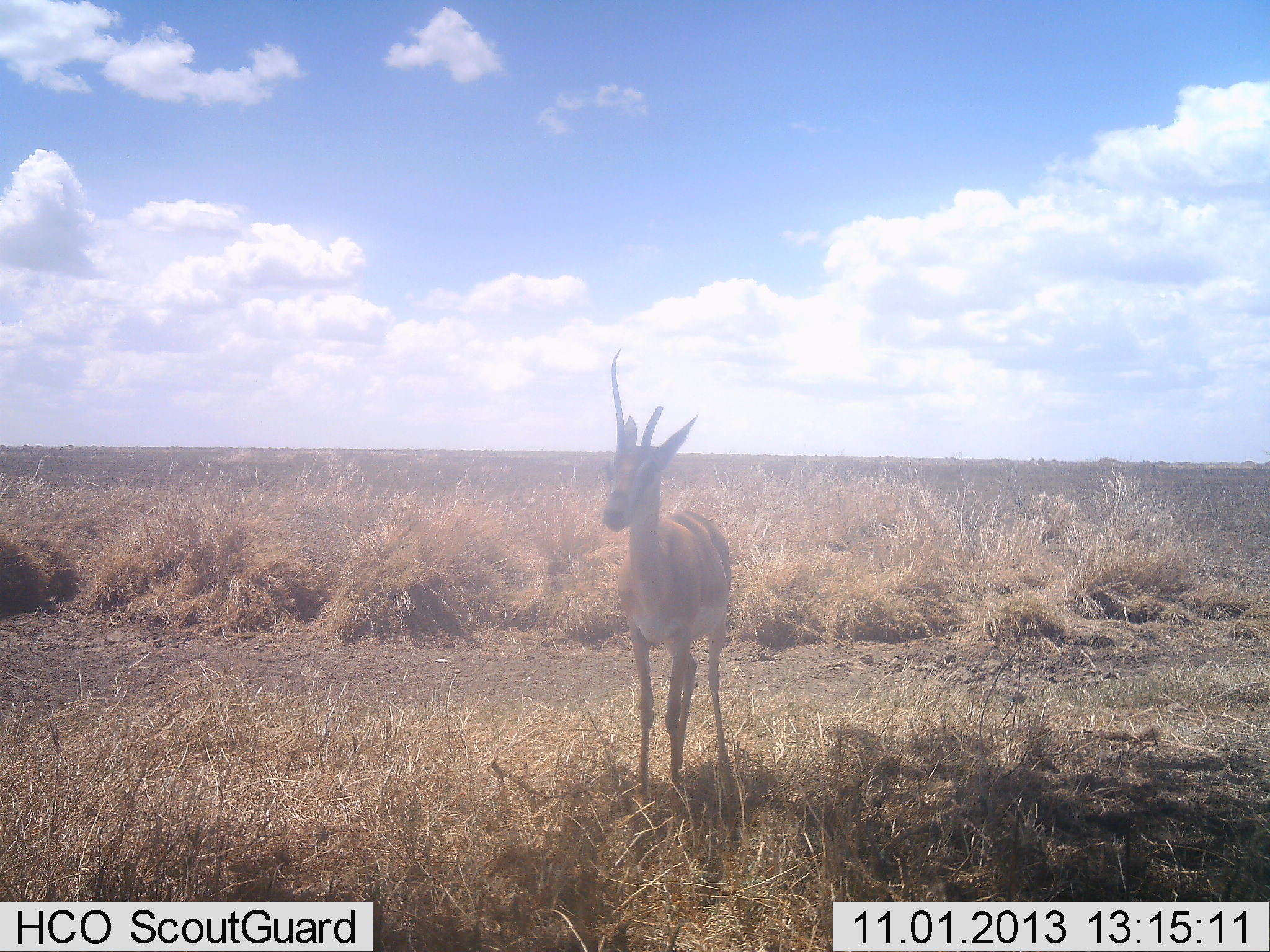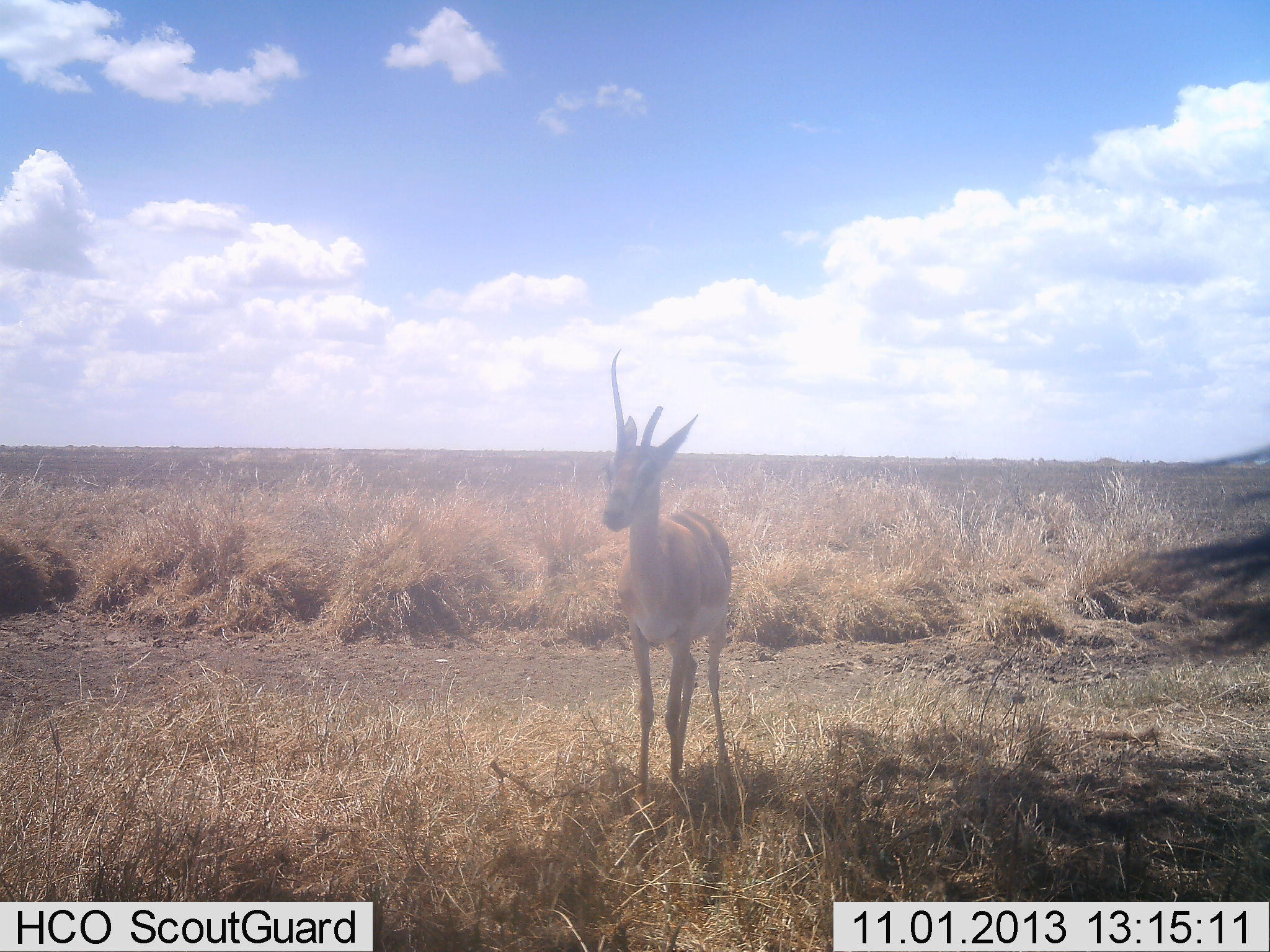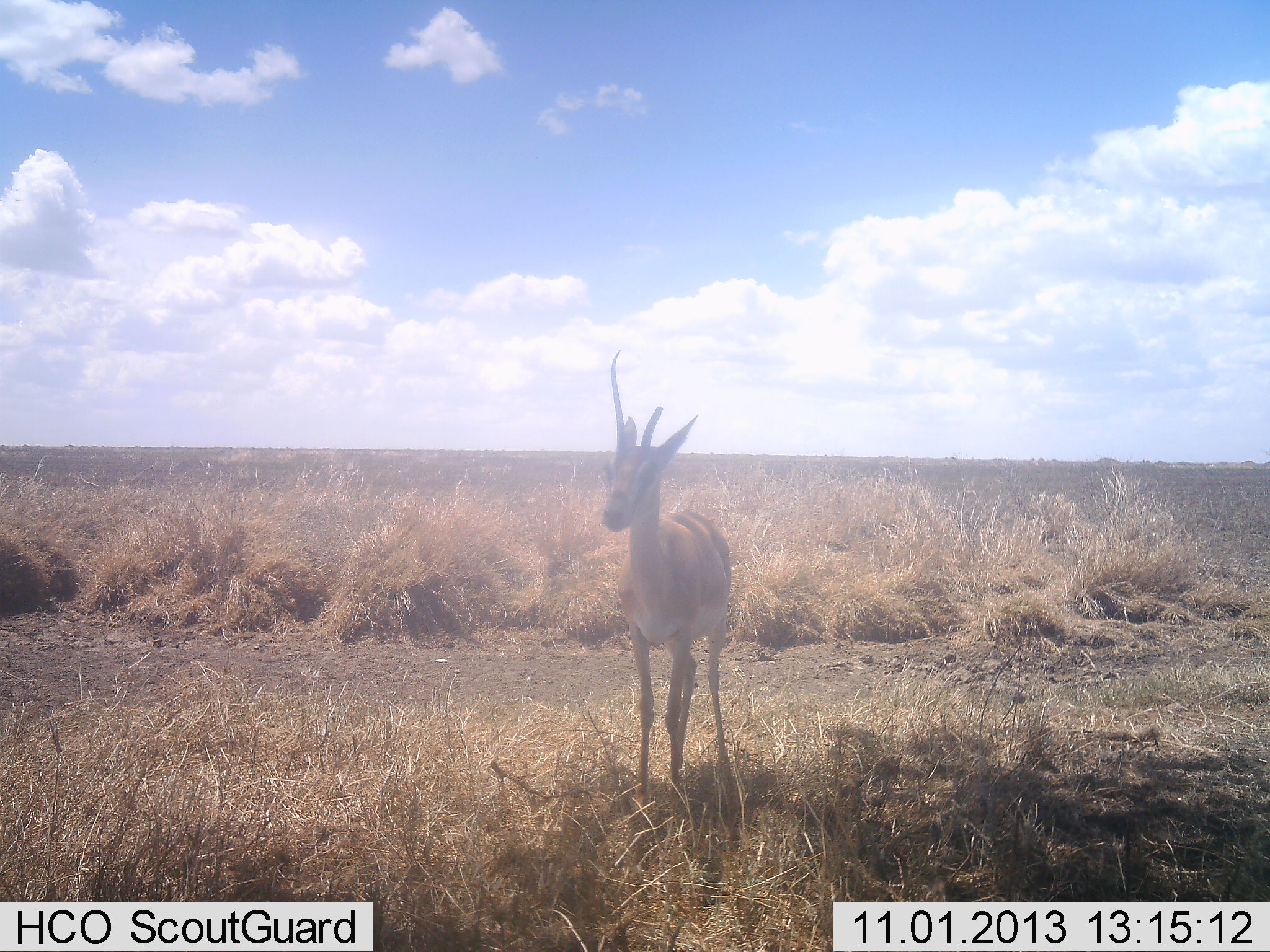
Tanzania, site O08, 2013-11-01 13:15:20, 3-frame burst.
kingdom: Animalia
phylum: Chordata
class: Mammalia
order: Artiodactyla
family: Bovidae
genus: Nanger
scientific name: Nanger granti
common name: grant's gazelle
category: gazellegrants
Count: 1.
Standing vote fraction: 100%.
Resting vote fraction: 0%.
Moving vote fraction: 5%.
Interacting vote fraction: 0%.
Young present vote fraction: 5%.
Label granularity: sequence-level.